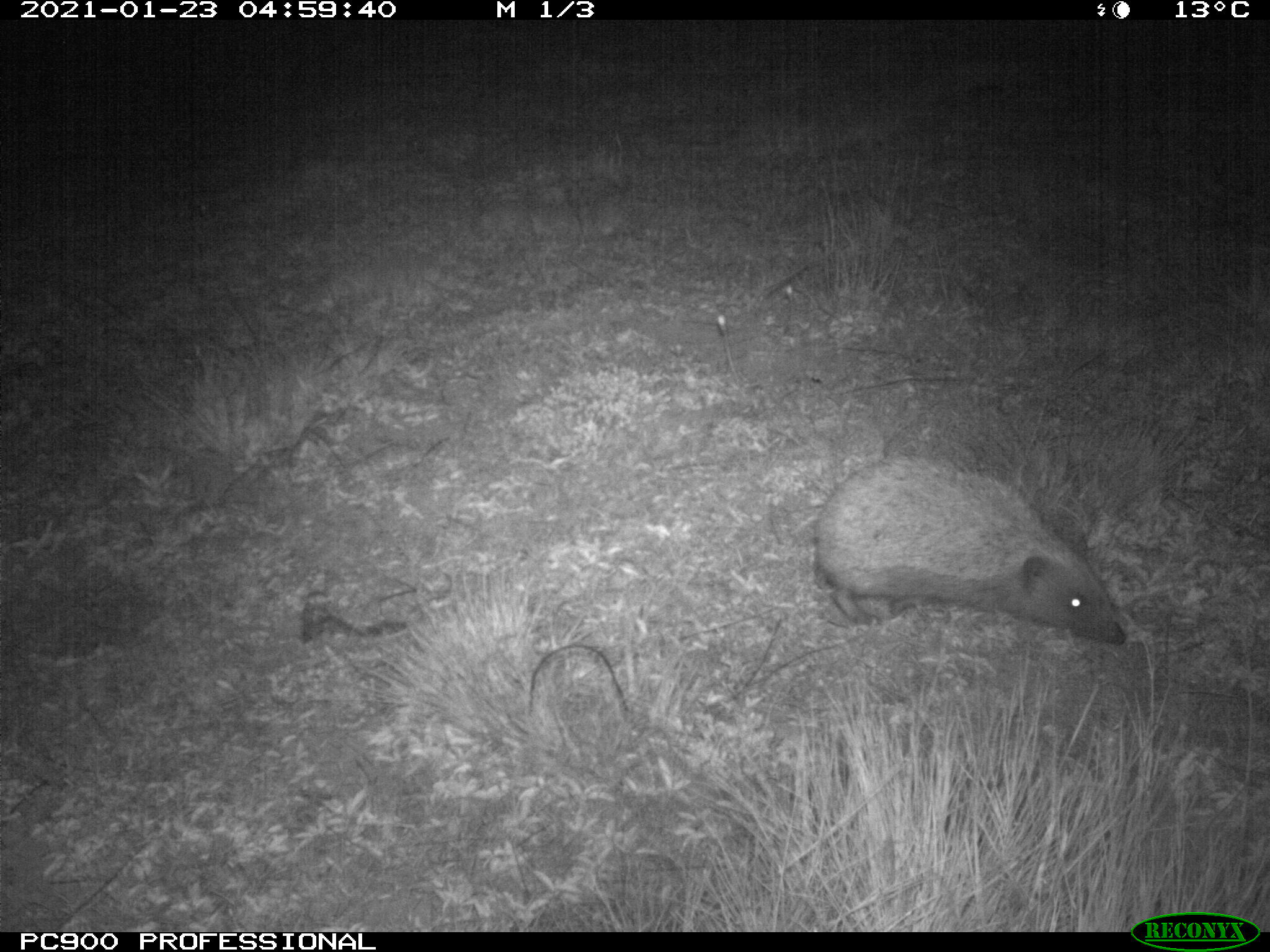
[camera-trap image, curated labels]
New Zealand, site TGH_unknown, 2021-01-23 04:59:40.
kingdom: Animalia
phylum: Chordata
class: Mammalia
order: Eulipotyphla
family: Erinaceidae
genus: Erinaceus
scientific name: Erinaceus europaeus europaeus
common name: european hedgehog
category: hedgehog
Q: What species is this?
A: Hedgehog (european hedgehog) (Erinaceus europaeus europaeus).